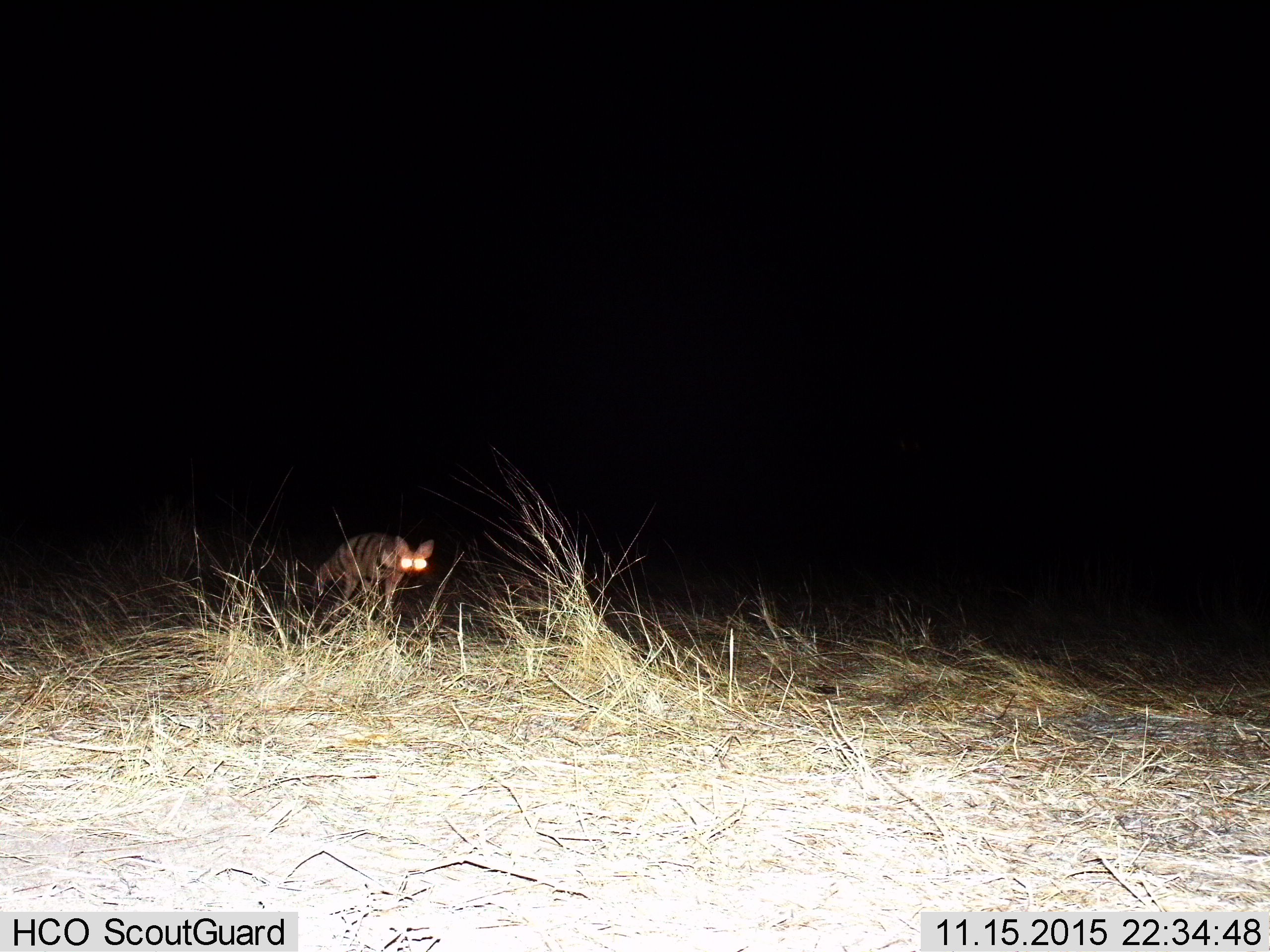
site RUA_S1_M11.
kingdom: Animalia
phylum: Chordata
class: Mammalia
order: Carnivora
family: Hyaenidae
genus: Proteles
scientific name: Proteles cristatus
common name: aardwolf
Aardwolf (Proteles cristatus), count 1. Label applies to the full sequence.